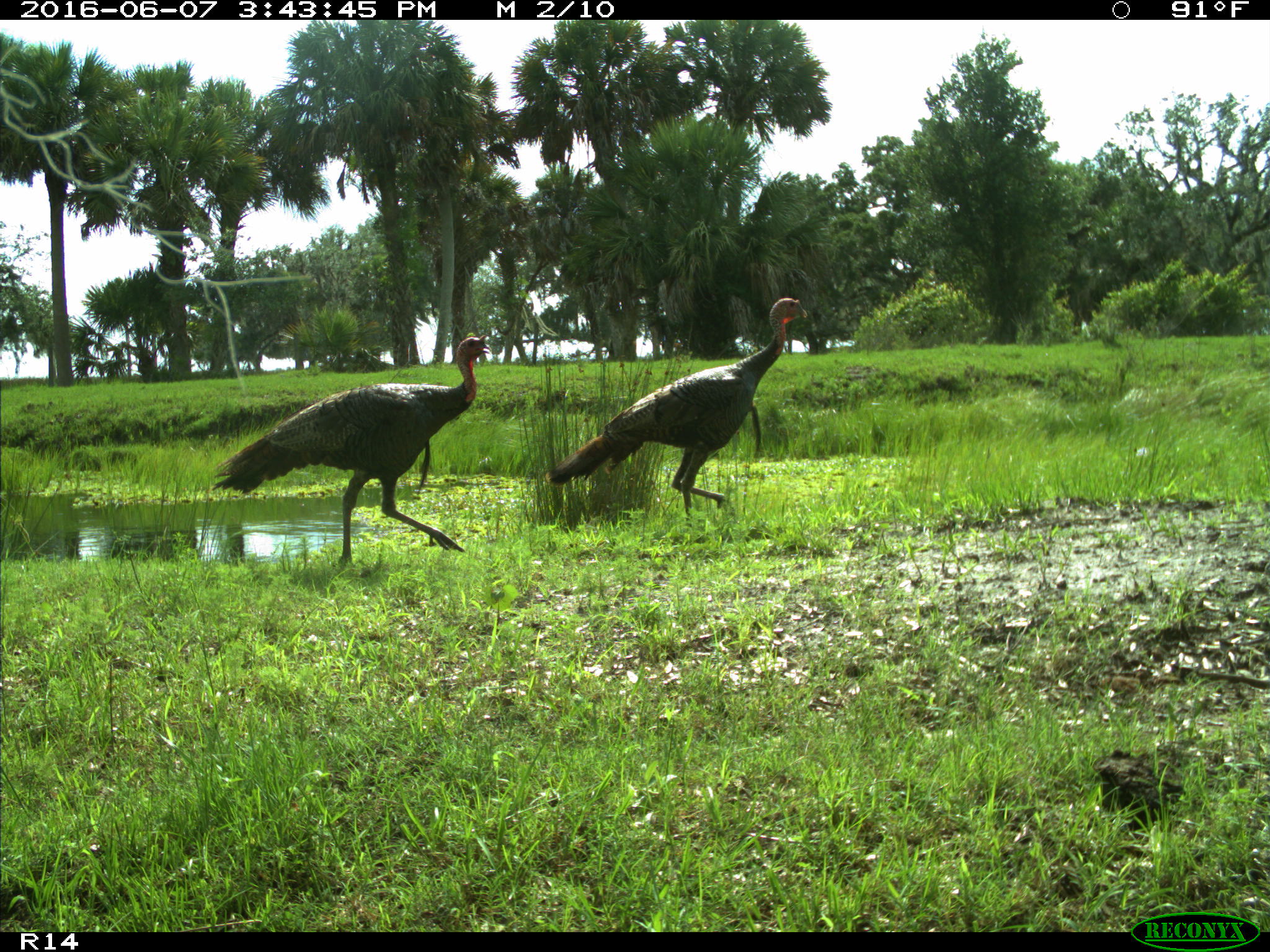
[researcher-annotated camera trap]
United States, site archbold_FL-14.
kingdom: Animalia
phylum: Chordata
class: Aves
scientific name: Aves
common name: birds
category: unidentified bird